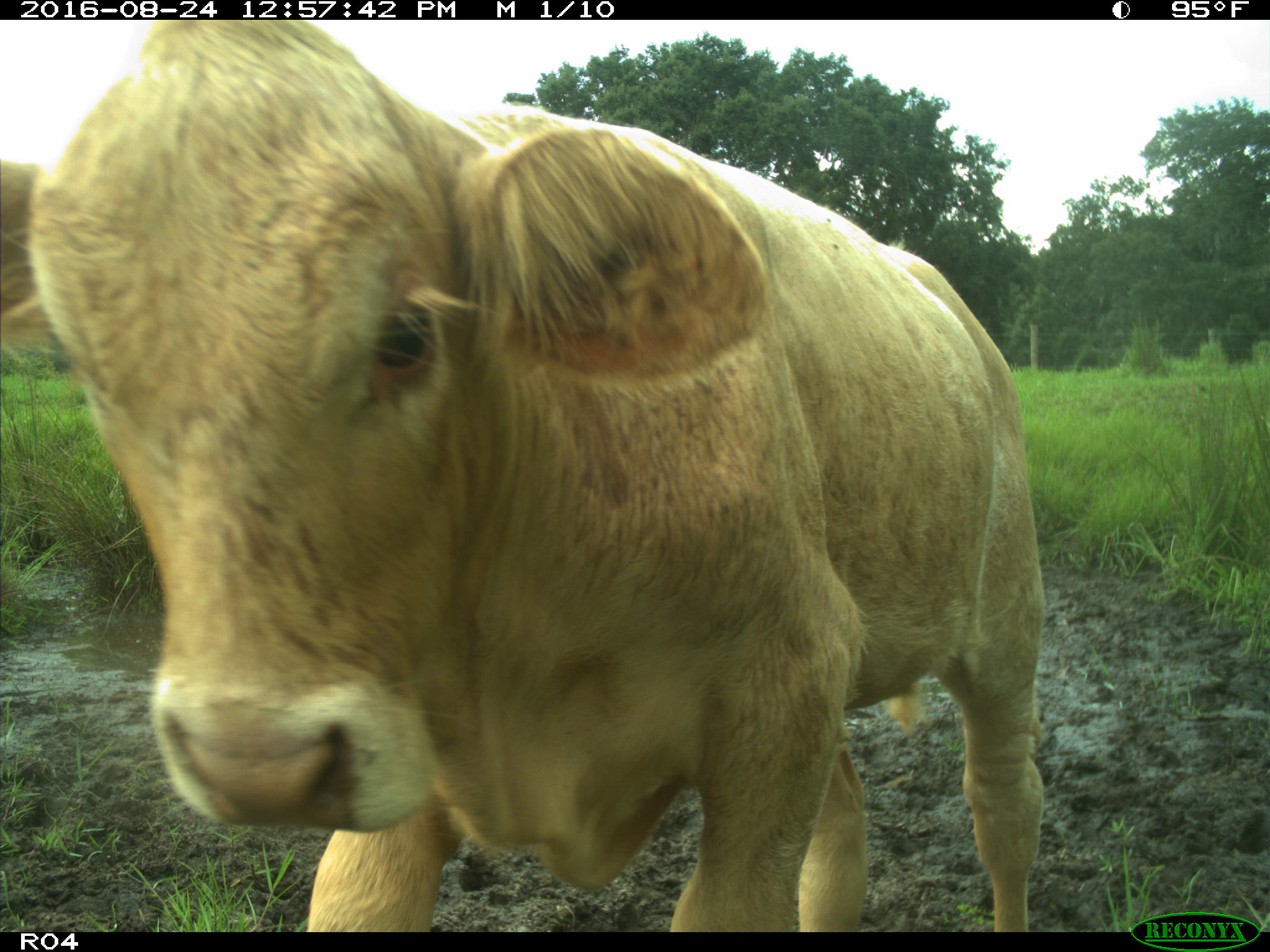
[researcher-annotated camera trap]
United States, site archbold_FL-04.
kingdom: Animalia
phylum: Chordata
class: Mammalia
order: Artiodactyla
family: Bovidae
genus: Bos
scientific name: Bos taurus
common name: domestic cow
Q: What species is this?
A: Bos taurus (domestic cow).